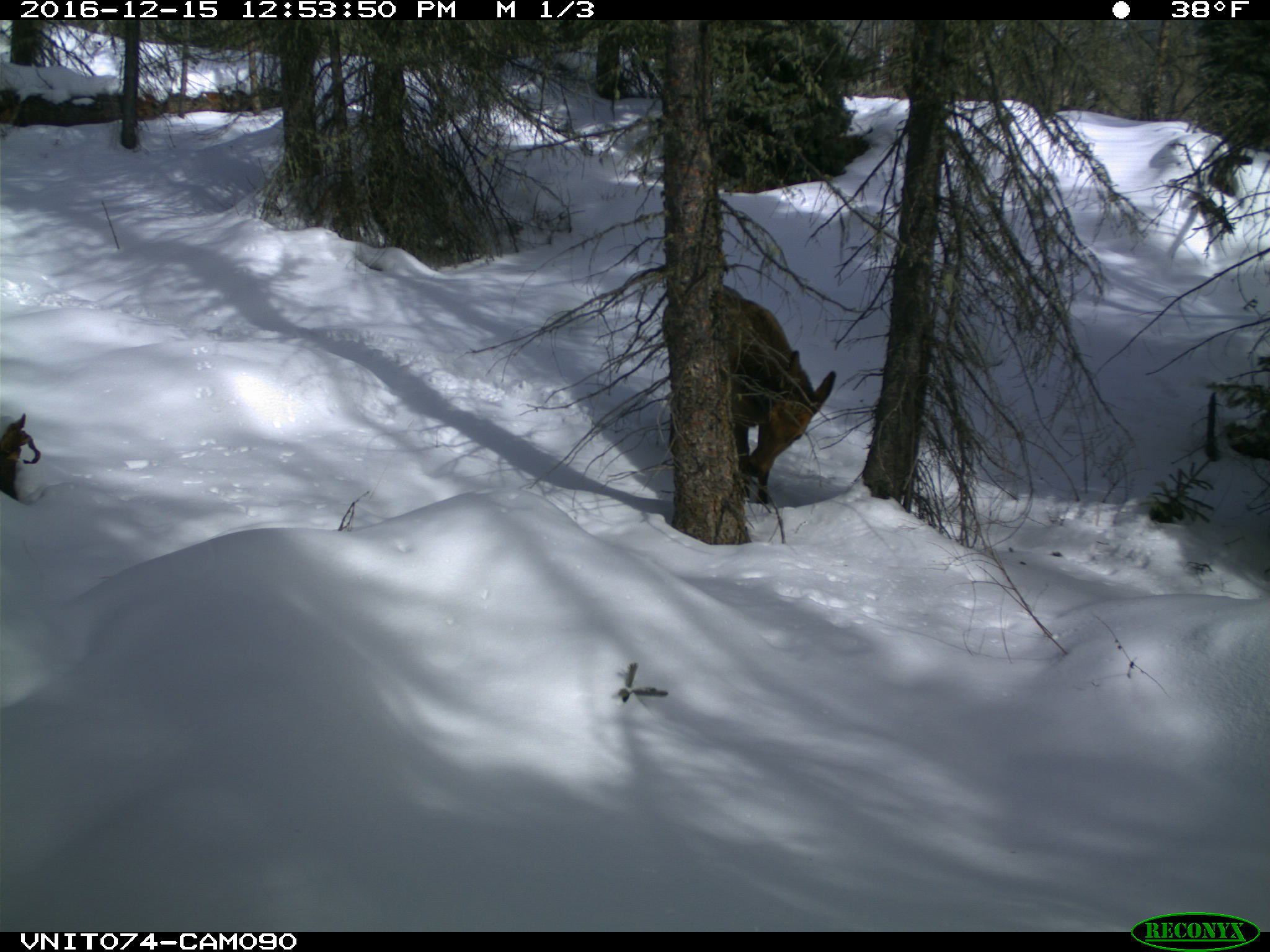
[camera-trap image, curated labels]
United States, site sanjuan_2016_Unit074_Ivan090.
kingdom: Animalia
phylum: Chordata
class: Mammalia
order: Artiodactyla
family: Cervidae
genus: Cervus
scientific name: Cervus elaphus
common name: red deer